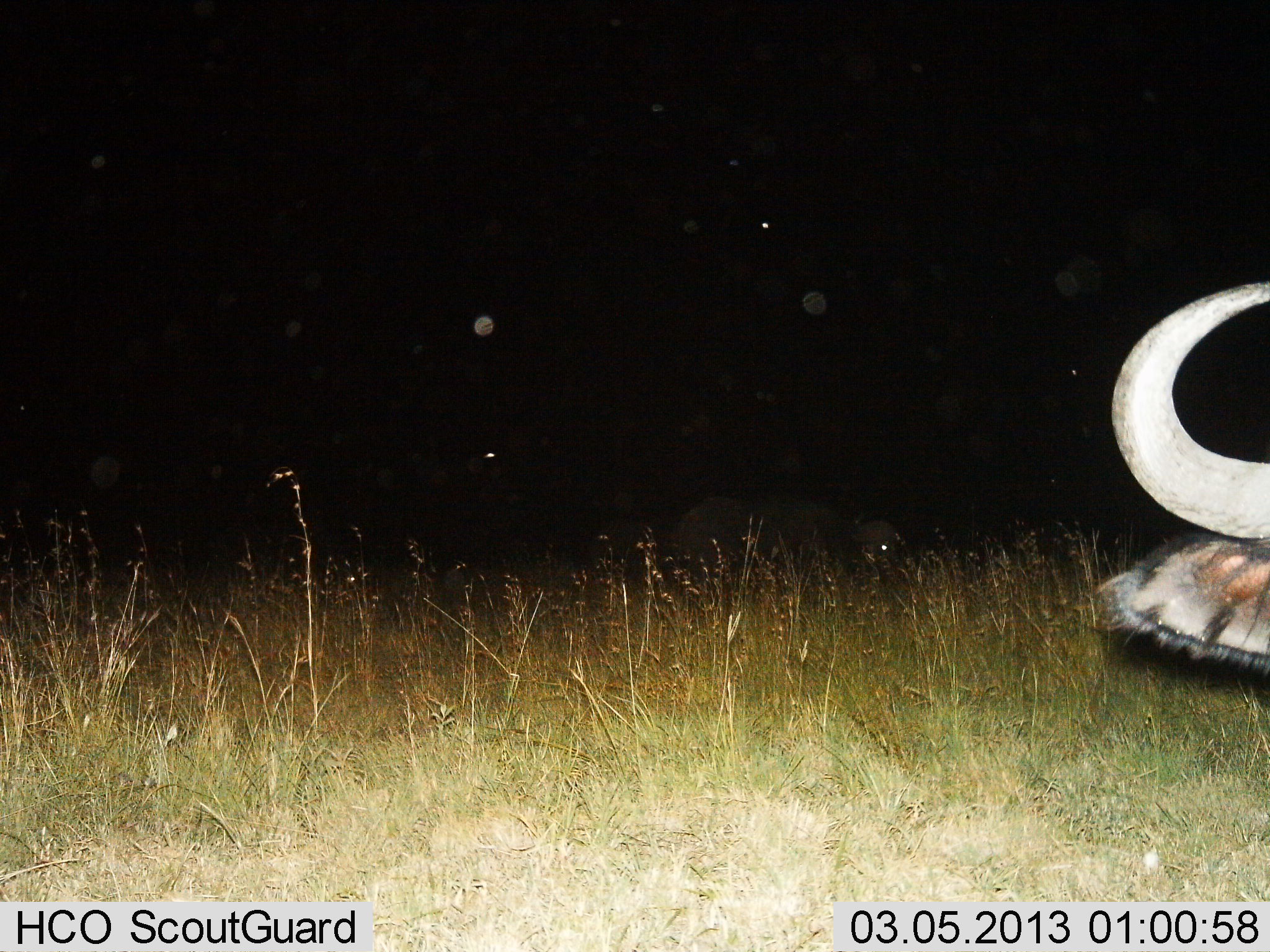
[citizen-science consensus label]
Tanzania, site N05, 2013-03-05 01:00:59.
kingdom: Animalia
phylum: Chordata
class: Mammalia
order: Artiodactyla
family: Bovidae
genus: Syncerus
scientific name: Syncerus caffer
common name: cape buffalo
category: buffalo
Buffalo (cape buffalo) (Syncerus caffer), count 2. Behavior (volunteer vote fractions): standing 72%, resting 17%, moving 6%, interacting 0%. Young present (vote fraction): 0%. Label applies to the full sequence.